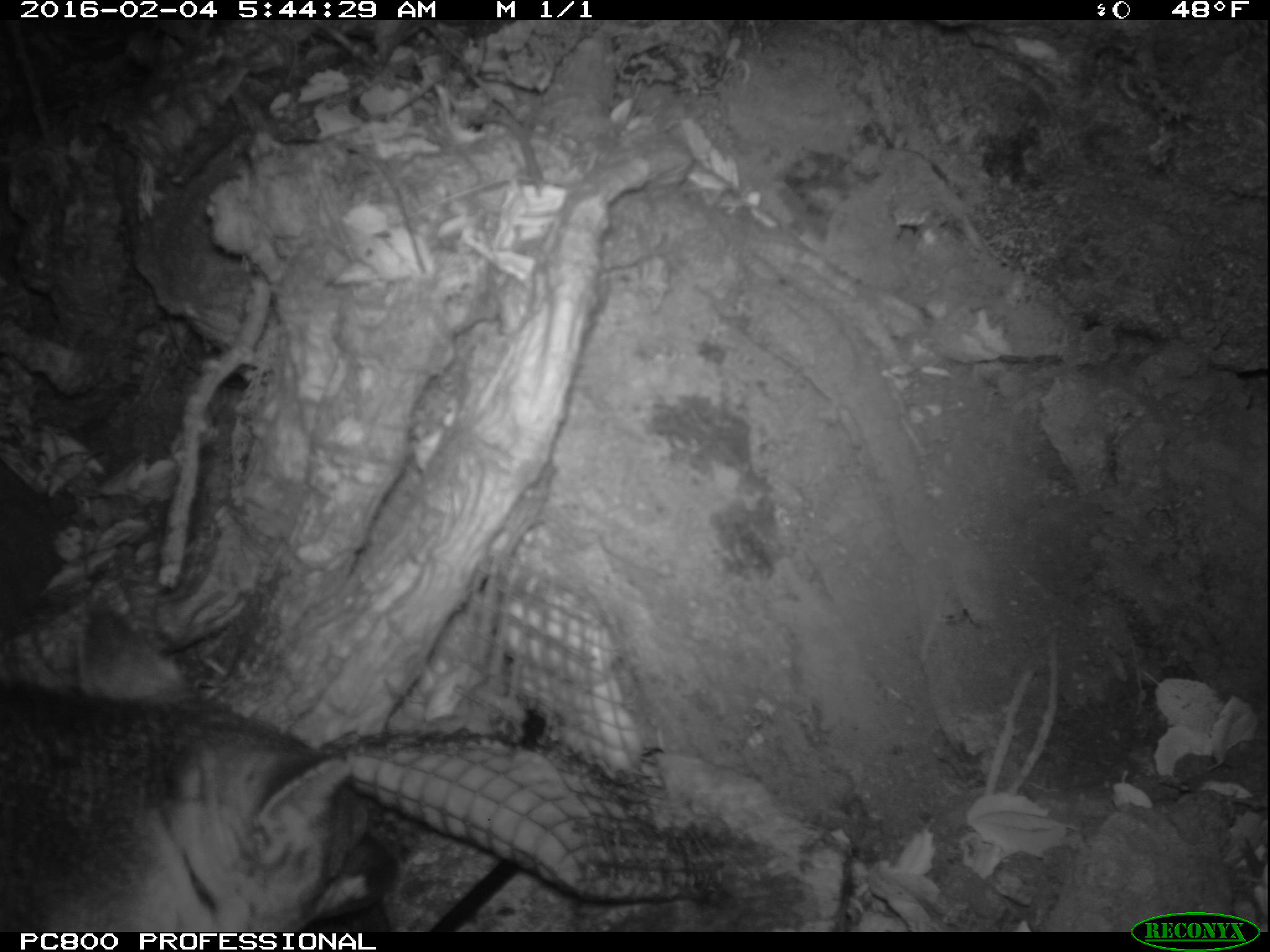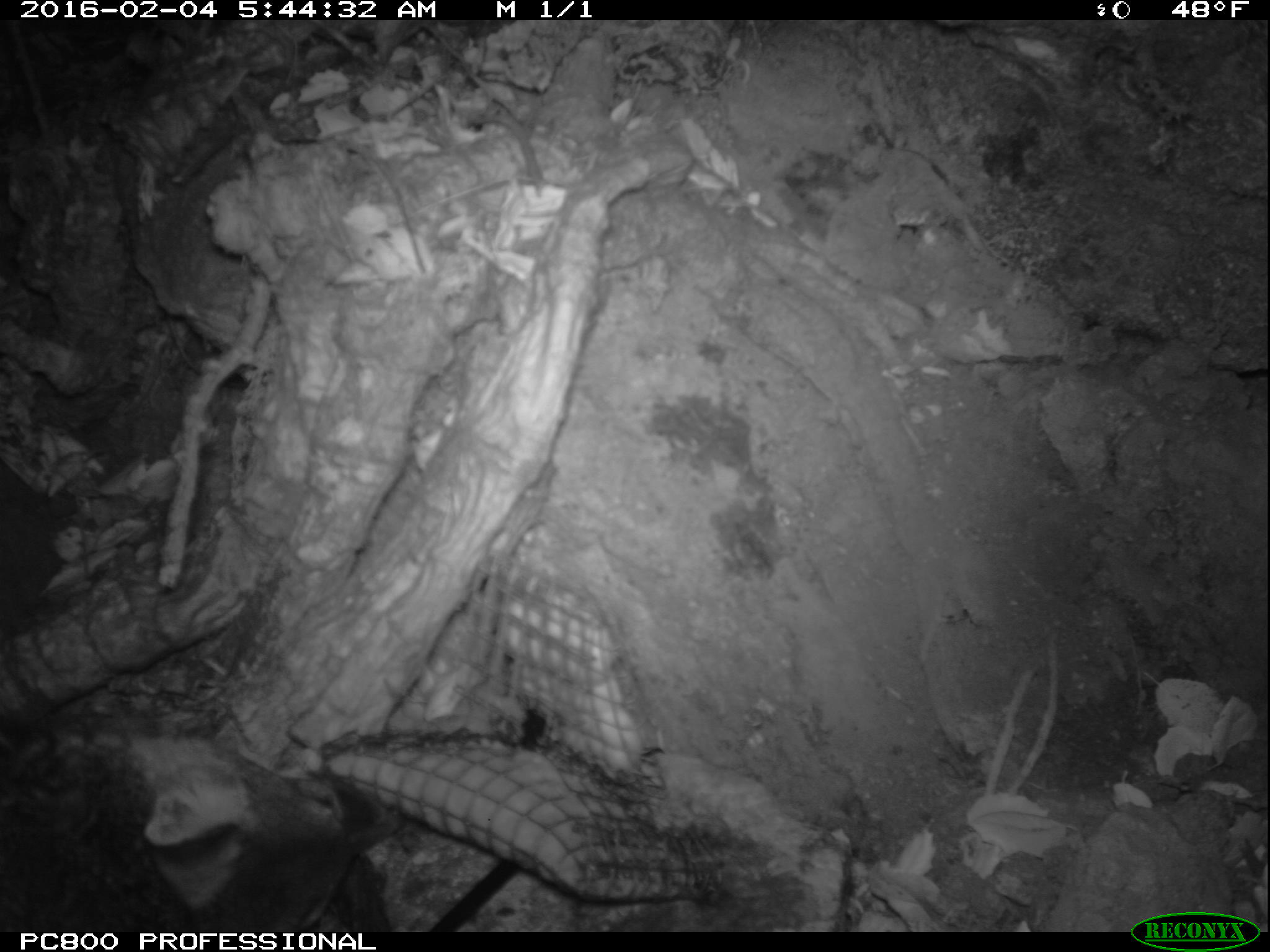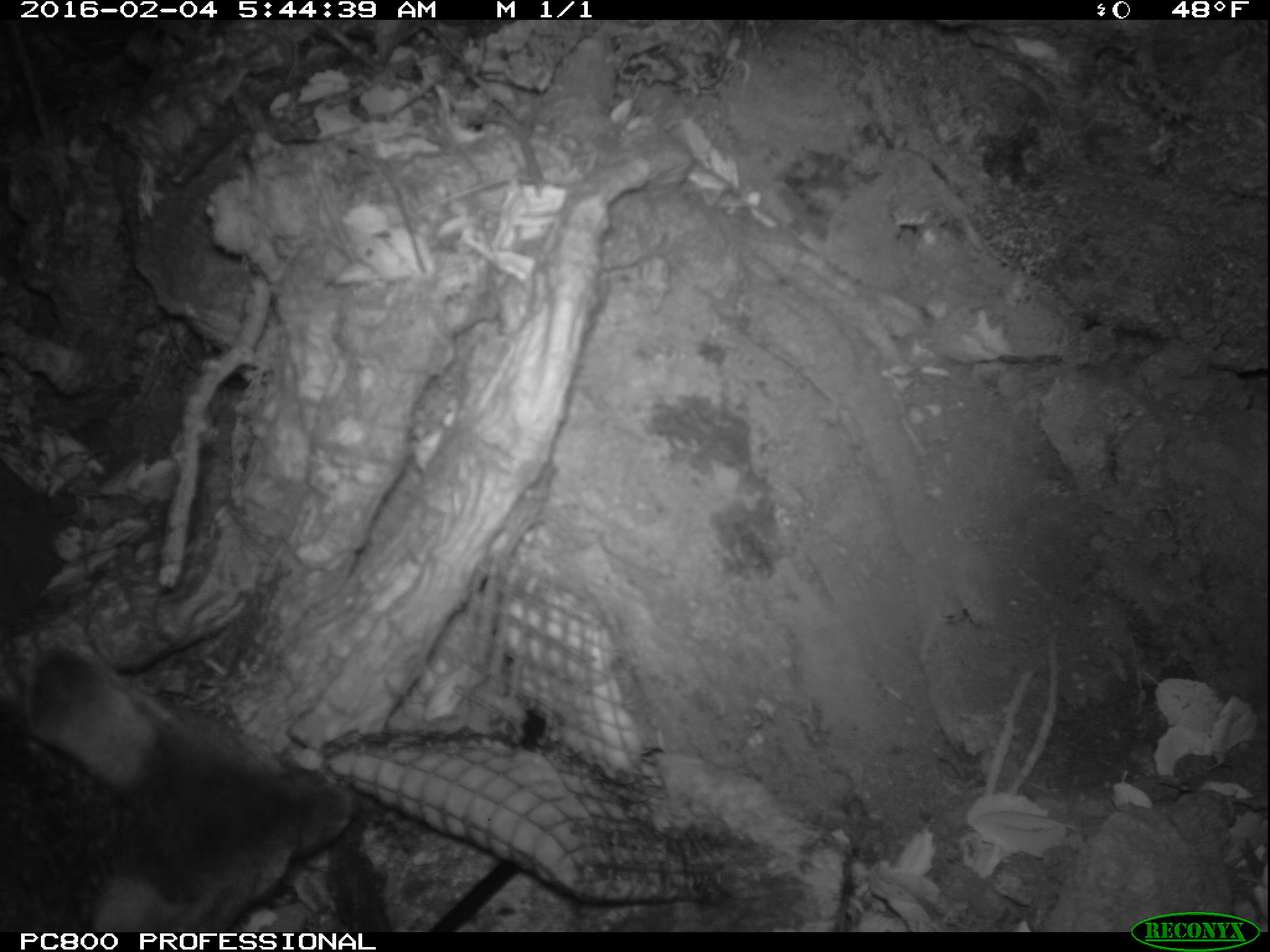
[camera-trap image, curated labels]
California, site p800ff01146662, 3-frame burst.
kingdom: Animalia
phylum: Chordata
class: Mammalia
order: Carnivora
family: Canidae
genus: Urocyon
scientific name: Urocyon littoralis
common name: island fox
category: fox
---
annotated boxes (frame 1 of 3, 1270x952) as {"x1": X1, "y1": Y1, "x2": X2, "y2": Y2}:
fox: {"x1": 0, "y1": 607, "x2": 397, "y2": 932}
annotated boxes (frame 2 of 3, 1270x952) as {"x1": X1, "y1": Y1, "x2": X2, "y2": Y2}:
fox: {"x1": 0, "y1": 727, "x2": 406, "y2": 932}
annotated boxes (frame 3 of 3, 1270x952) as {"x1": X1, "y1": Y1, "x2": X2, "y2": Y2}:
fox: {"x1": 0, "y1": 644, "x2": 362, "y2": 930}